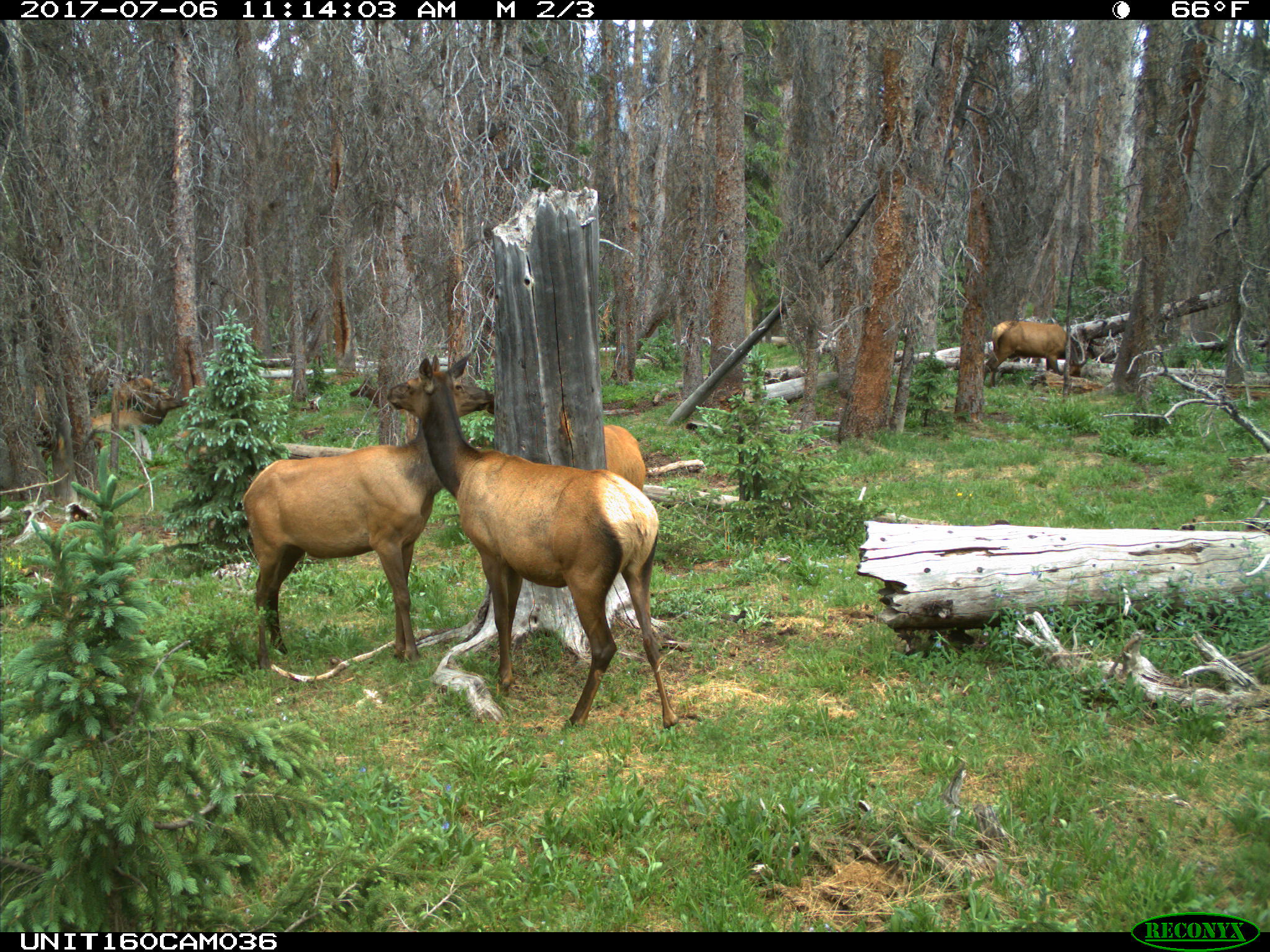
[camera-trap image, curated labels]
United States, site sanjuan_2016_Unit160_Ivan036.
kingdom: Animalia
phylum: Chordata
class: Mammalia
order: Artiodactyla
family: Cervidae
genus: Cervus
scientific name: Cervus elaphus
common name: red deer